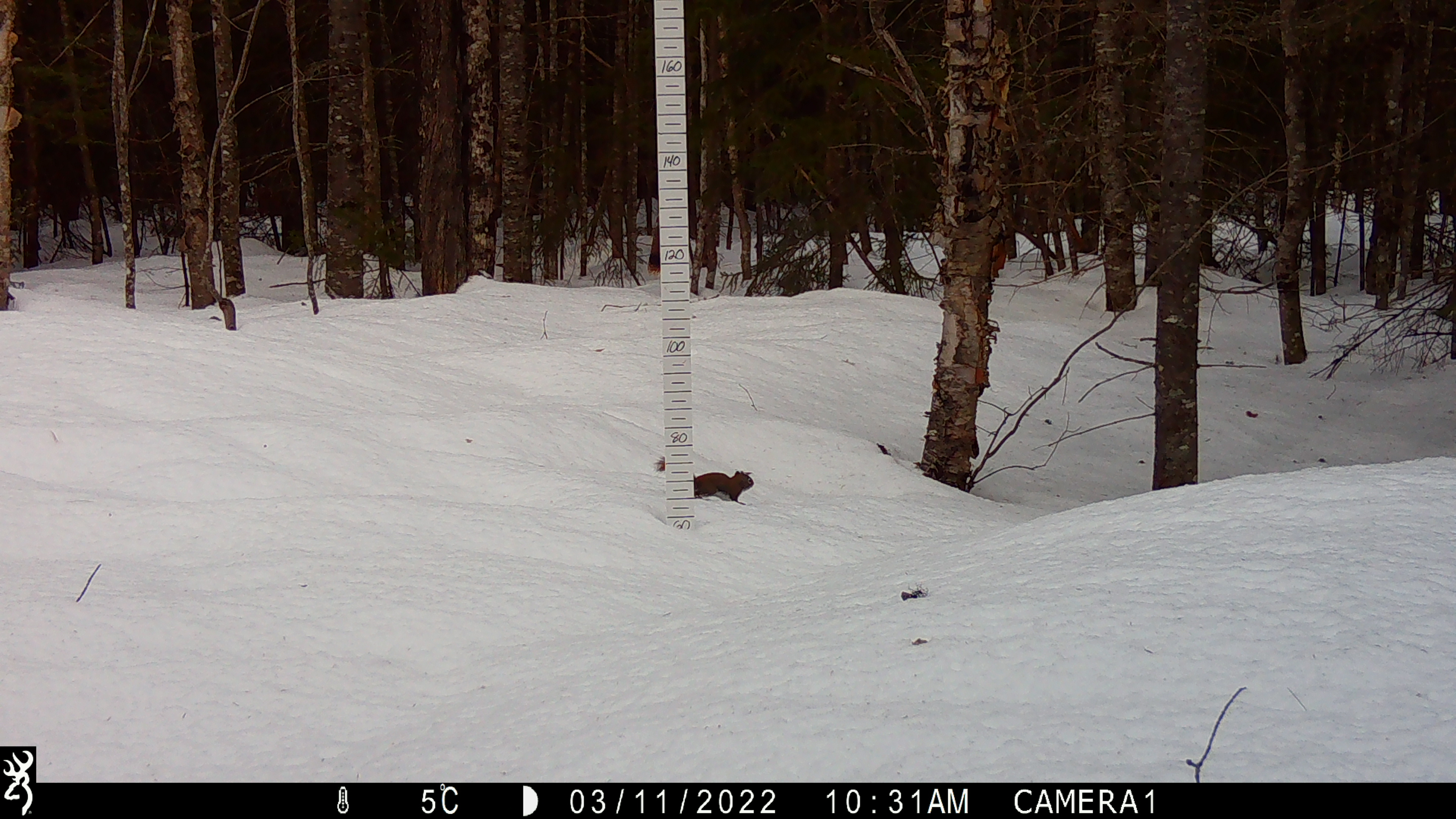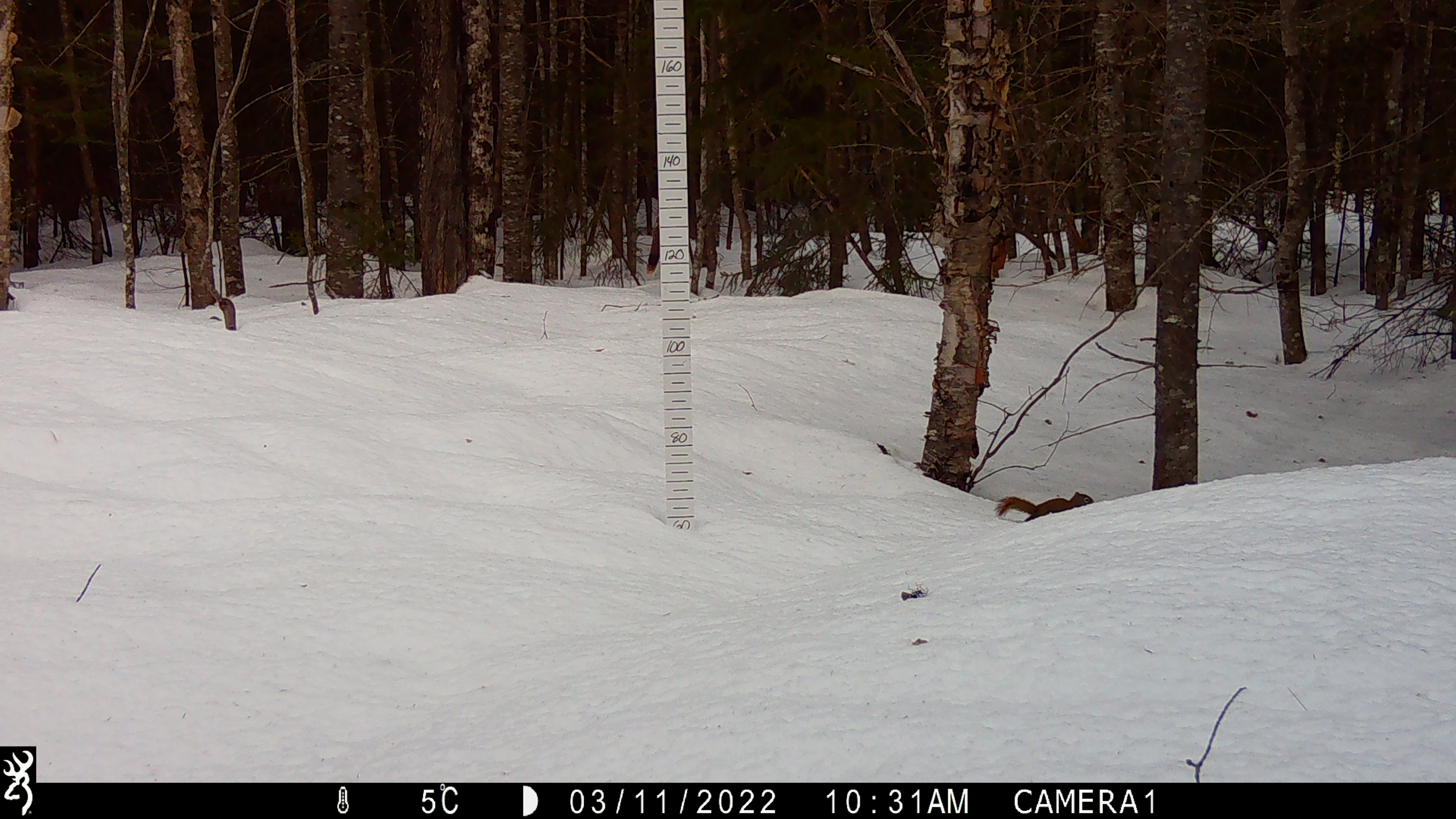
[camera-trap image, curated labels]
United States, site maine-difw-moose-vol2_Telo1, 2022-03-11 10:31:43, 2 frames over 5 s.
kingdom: Animalia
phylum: Chordata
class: Mammalia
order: Rodentia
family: Sciuridae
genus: Tamiasciurus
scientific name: Tamiasciurus hudsonicus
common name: red squirrel